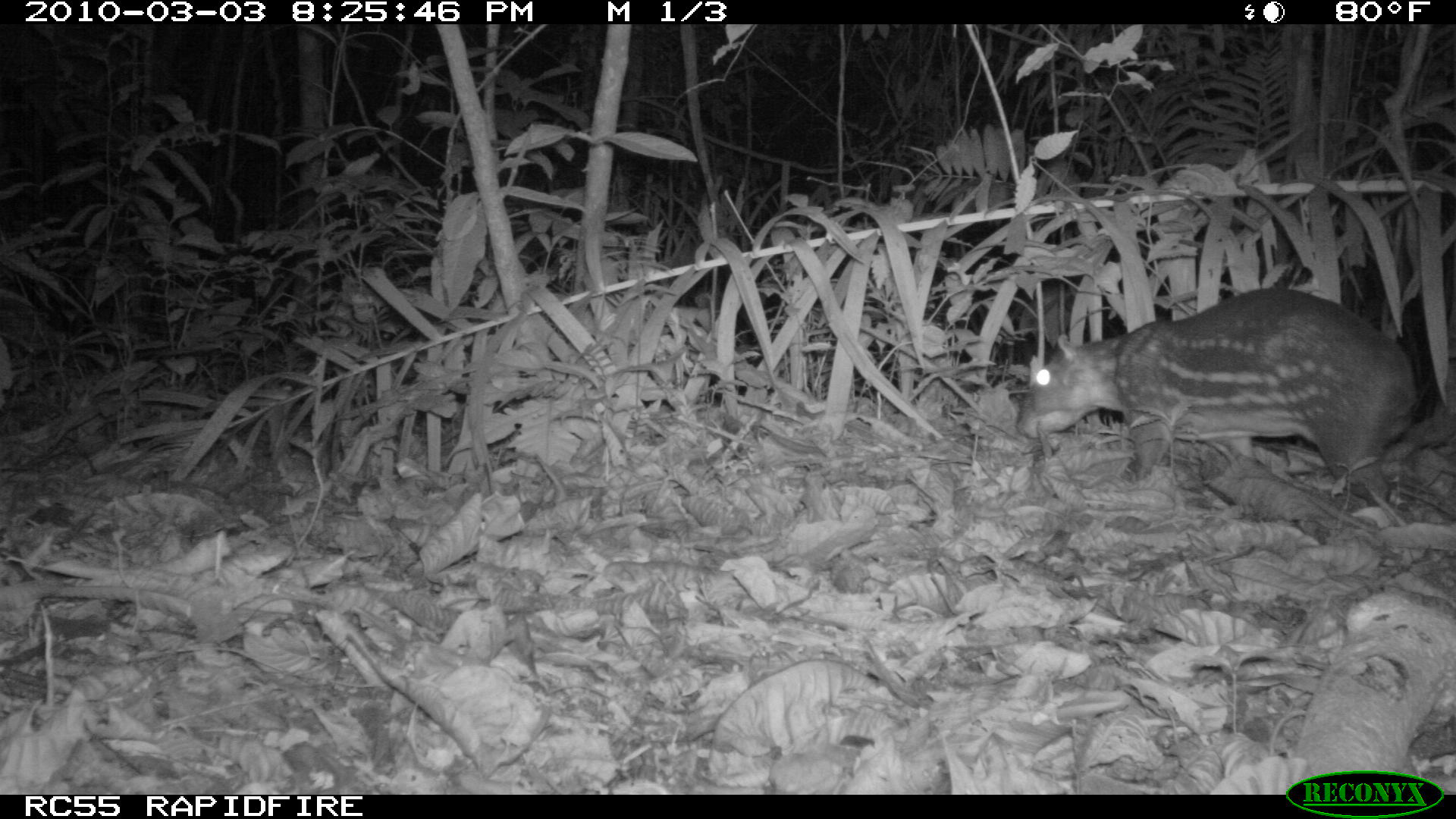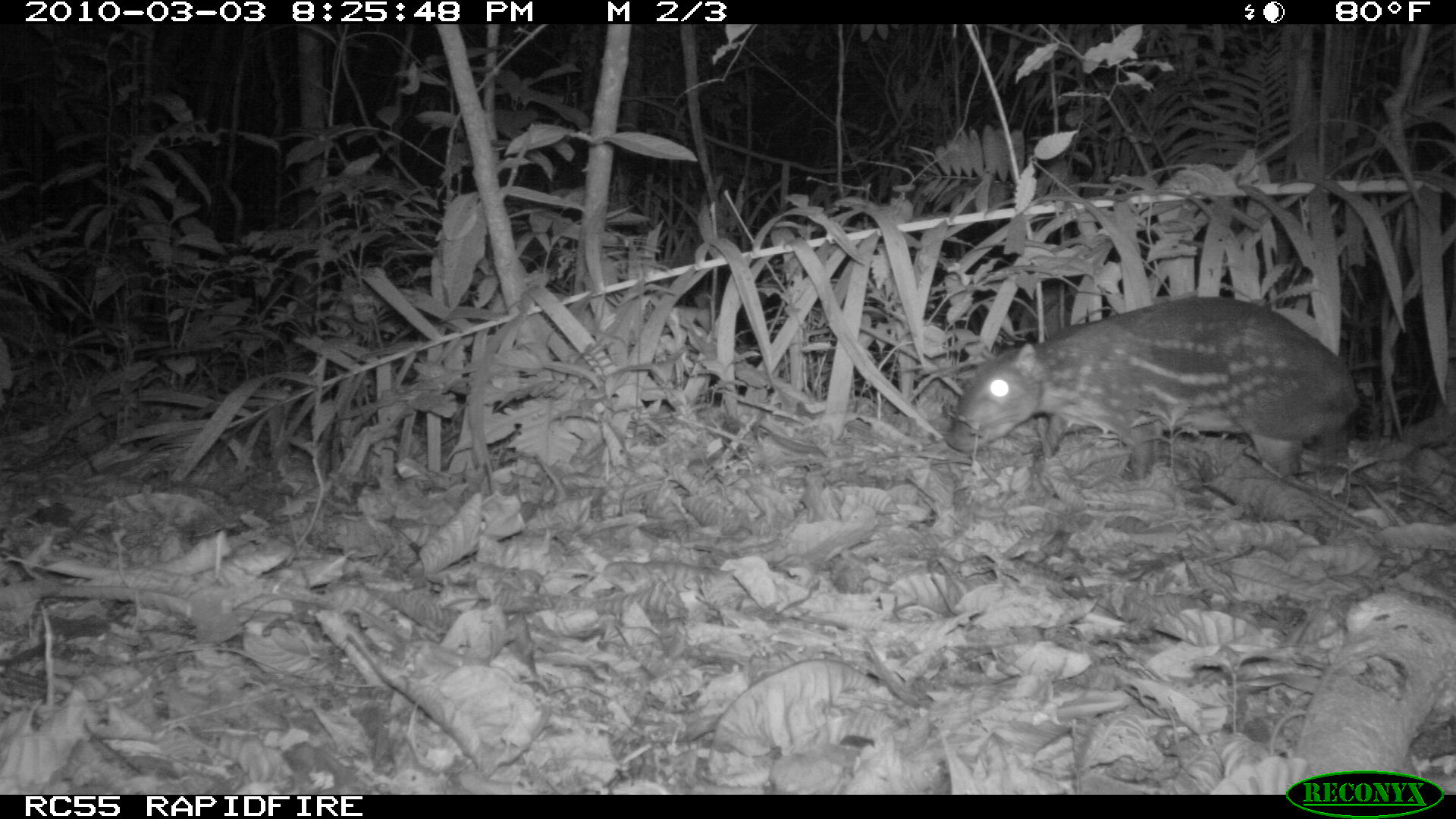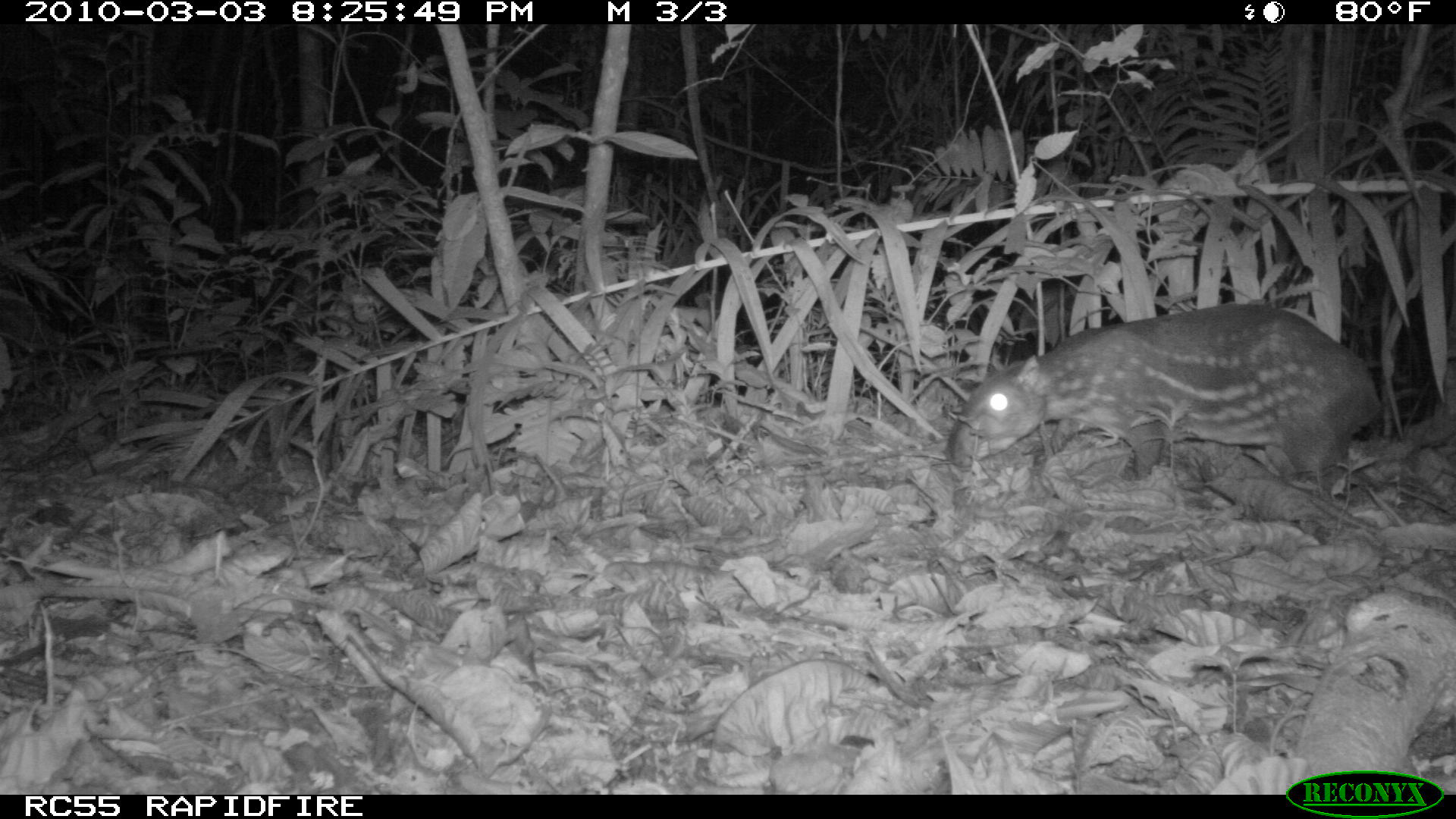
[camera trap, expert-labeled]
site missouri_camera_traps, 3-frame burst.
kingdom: Animalia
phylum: Chordata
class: Mammalia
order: Rodentia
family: Cuniculidae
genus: Cuniculus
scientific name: Cuniculus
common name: paca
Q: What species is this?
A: Paca (Cuniculus).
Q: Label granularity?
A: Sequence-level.